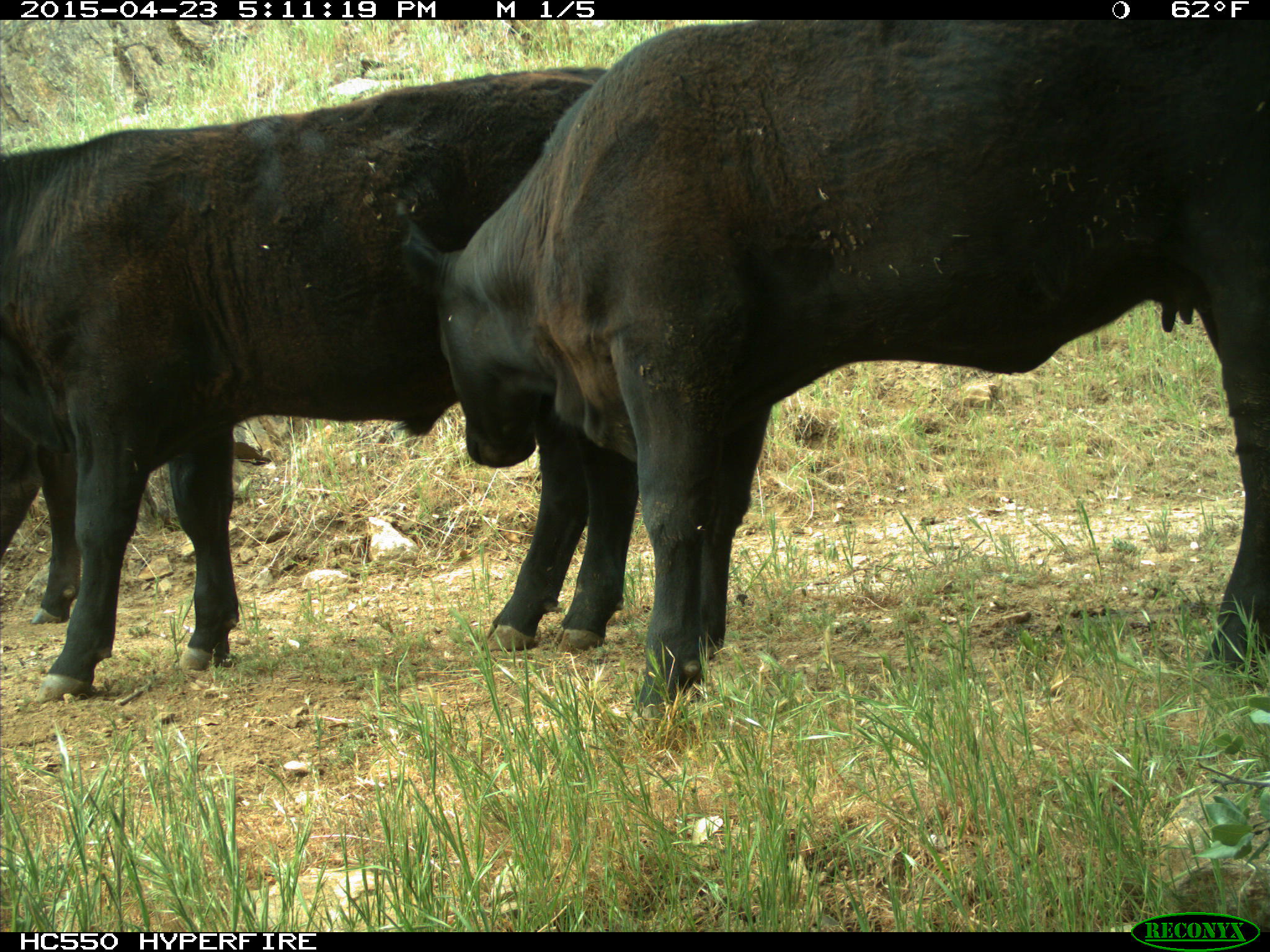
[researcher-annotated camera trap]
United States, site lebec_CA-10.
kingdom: Animalia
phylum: Chordata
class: Mammalia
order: Artiodactyla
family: Bovidae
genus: Bos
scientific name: Bos taurus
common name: domestic cow